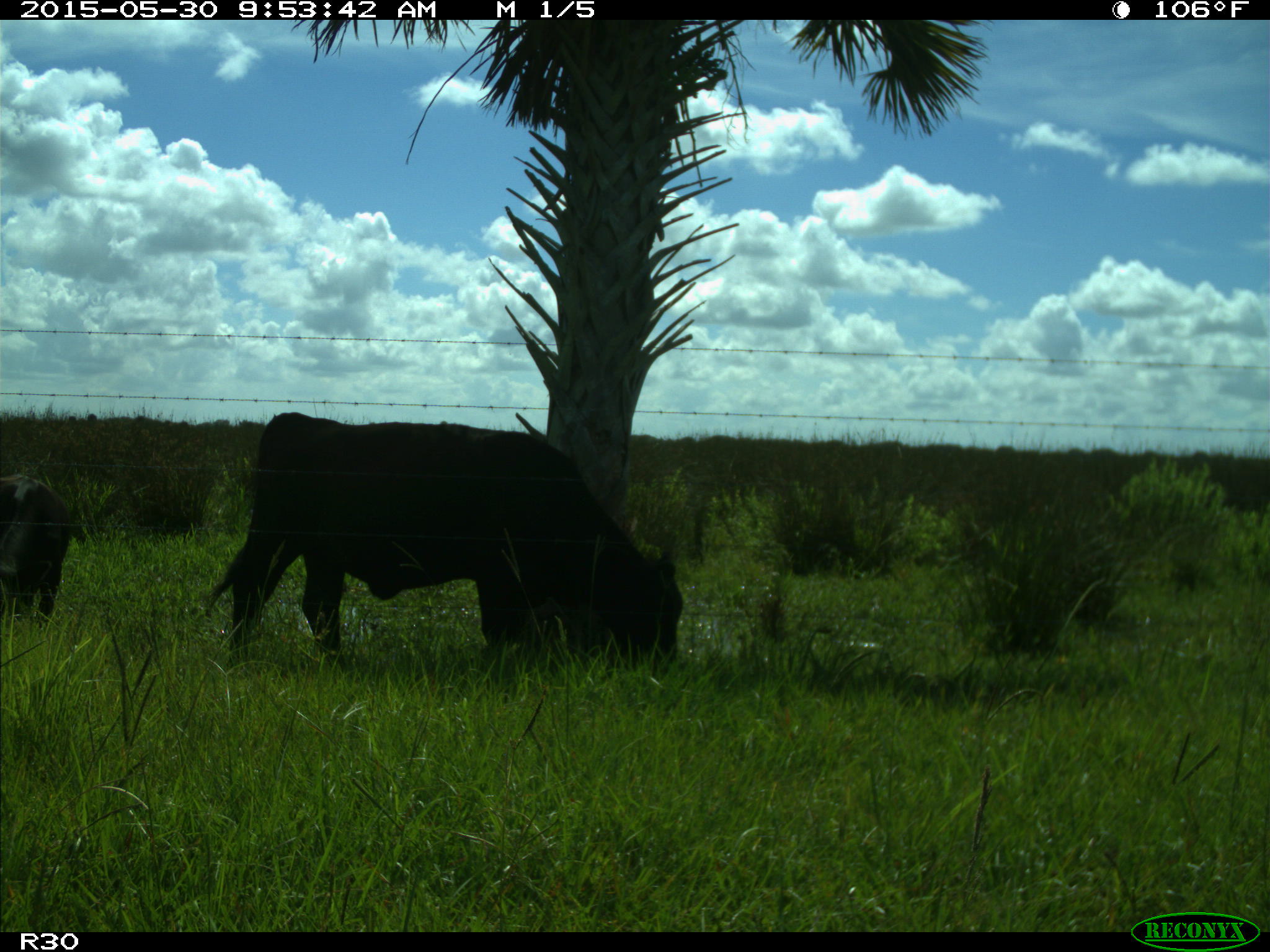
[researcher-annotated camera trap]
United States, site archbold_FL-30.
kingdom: Animalia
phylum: Chordata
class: Mammalia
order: Artiodactyla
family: Bovidae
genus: Bos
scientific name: Bos taurus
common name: domestic cow